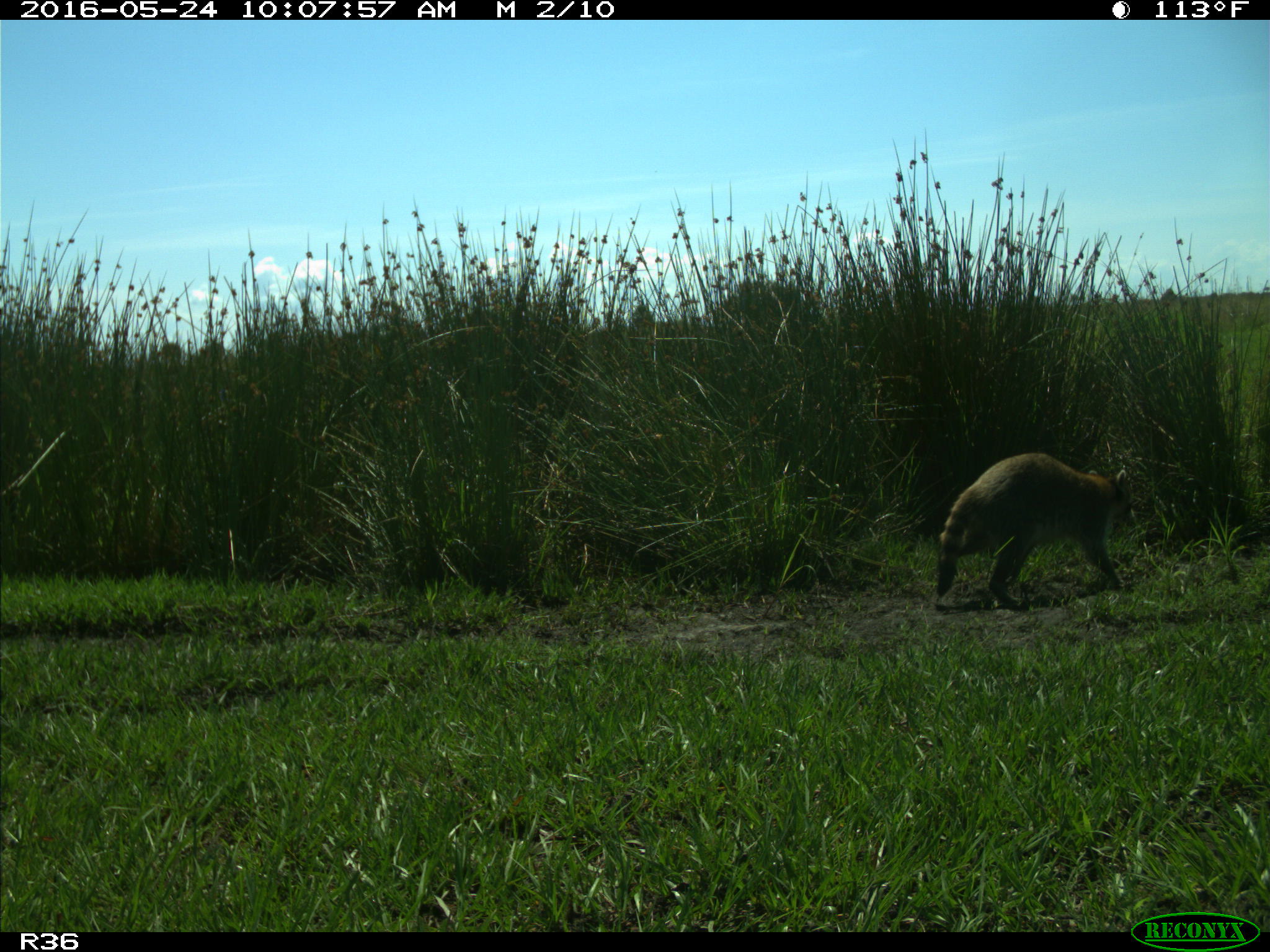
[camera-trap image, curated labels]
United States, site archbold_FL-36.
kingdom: Animalia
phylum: Chordata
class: Mammalia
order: Carnivora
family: Procyonidae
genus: Procyon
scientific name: Procyon lotor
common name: common raccoon